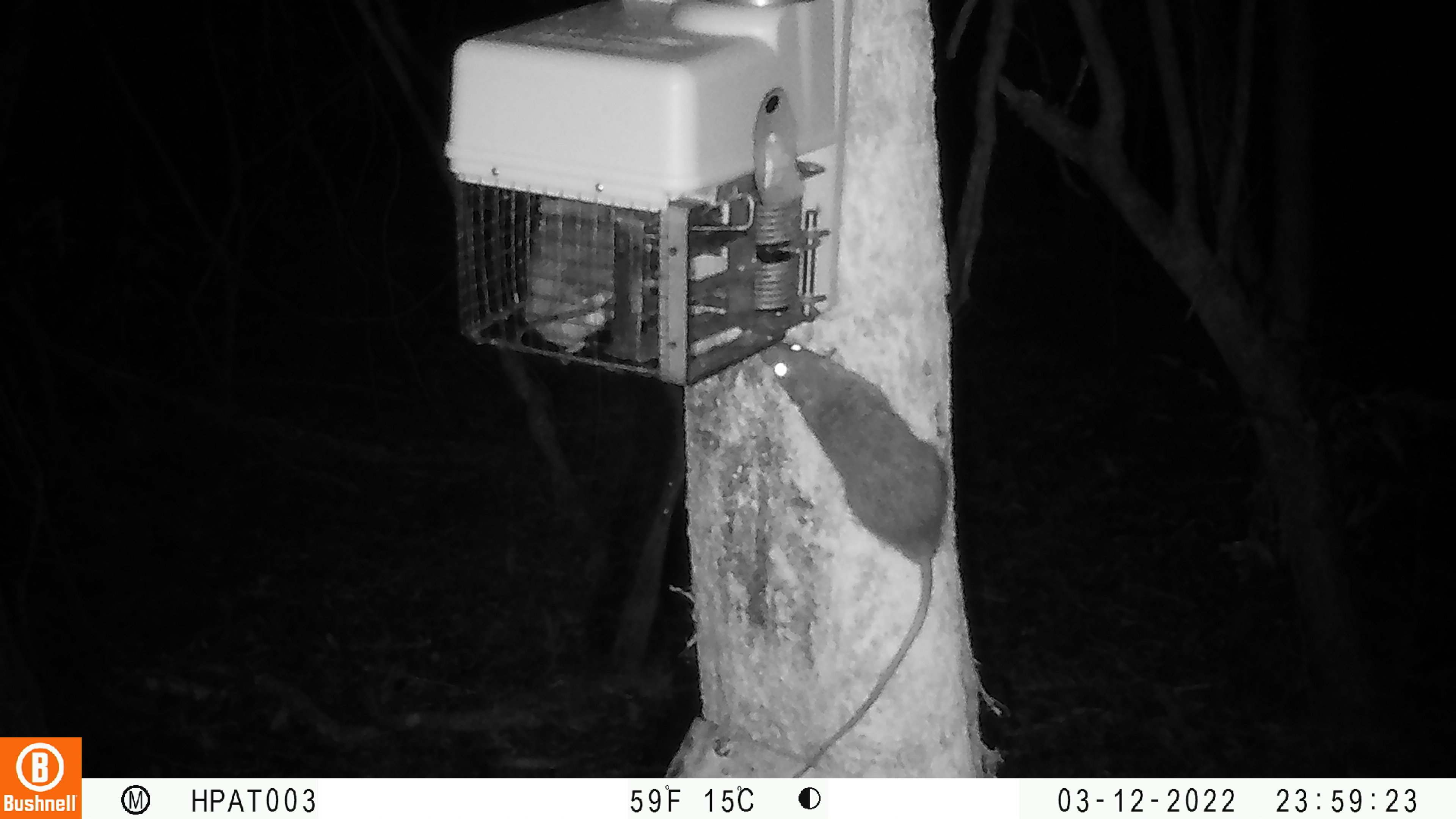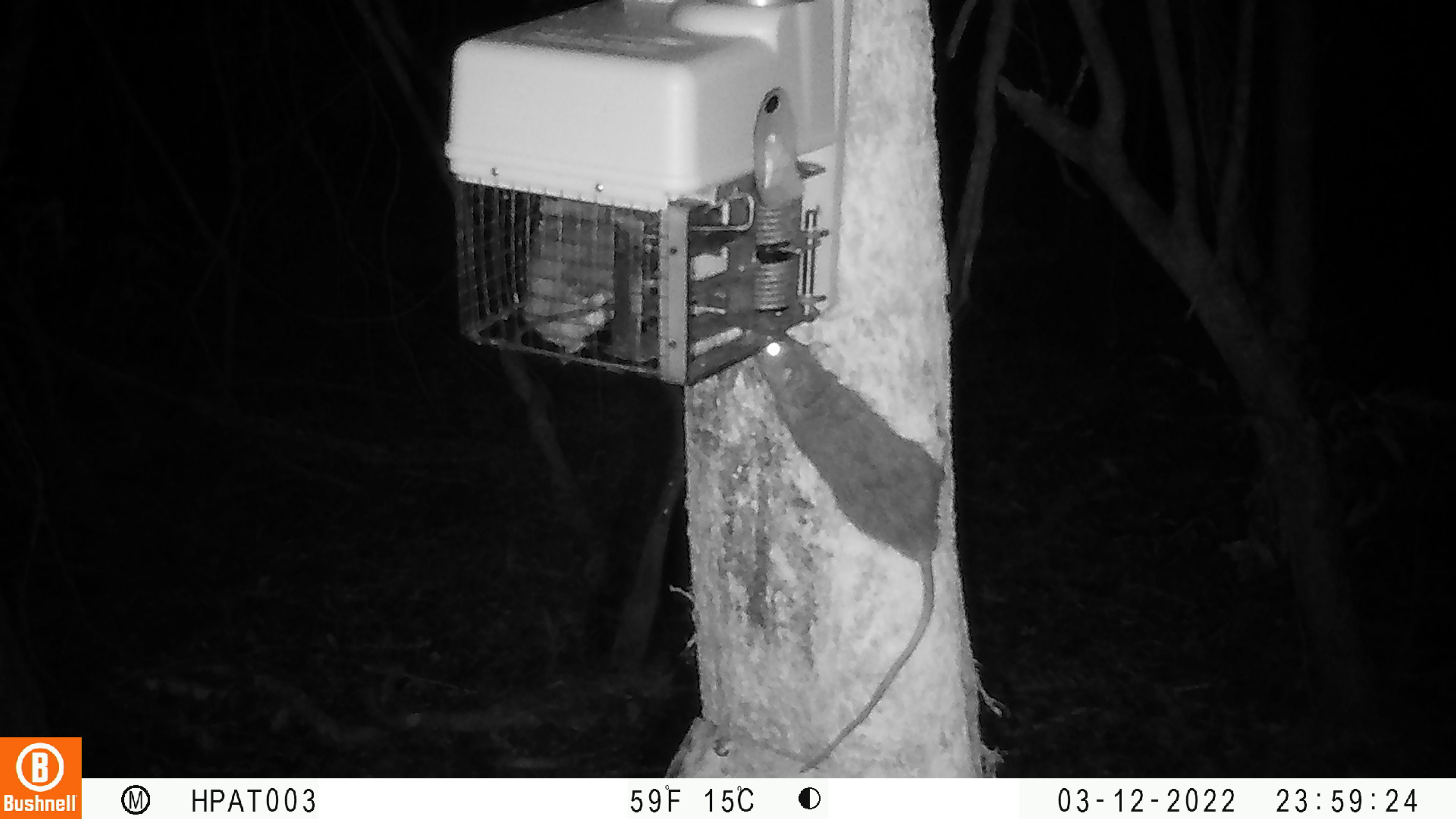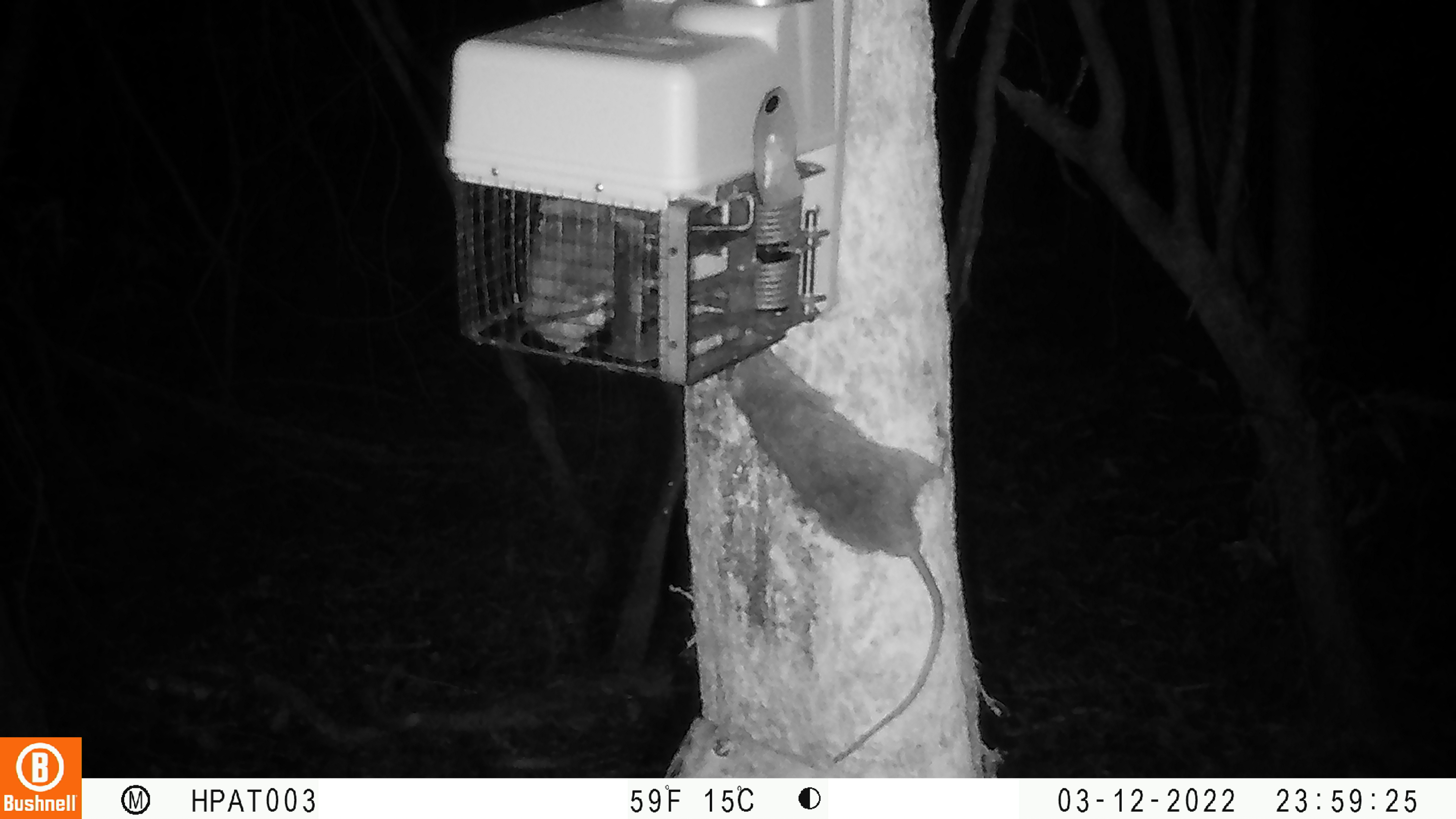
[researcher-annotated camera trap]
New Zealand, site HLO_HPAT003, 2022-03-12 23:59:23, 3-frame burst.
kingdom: Animalia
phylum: Chordata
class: Mammalia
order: Rodentia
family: Muridae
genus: Rattus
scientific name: Rattus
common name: rat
Rat (Rattus).